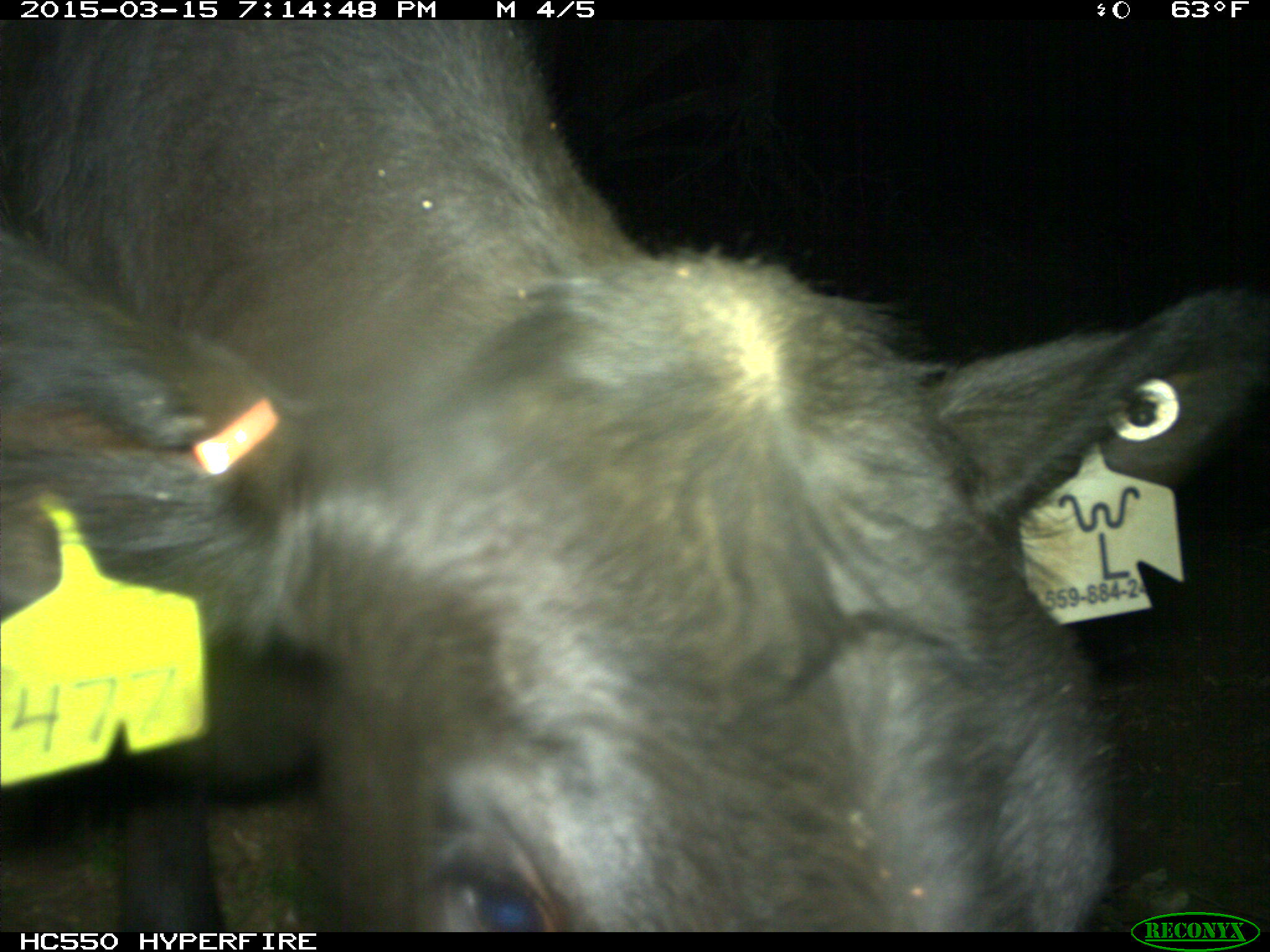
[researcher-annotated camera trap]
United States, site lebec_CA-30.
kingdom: Animalia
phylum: Chordata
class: Mammalia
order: Artiodactyla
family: Bovidae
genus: Bos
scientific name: Bos taurus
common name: domestic cow